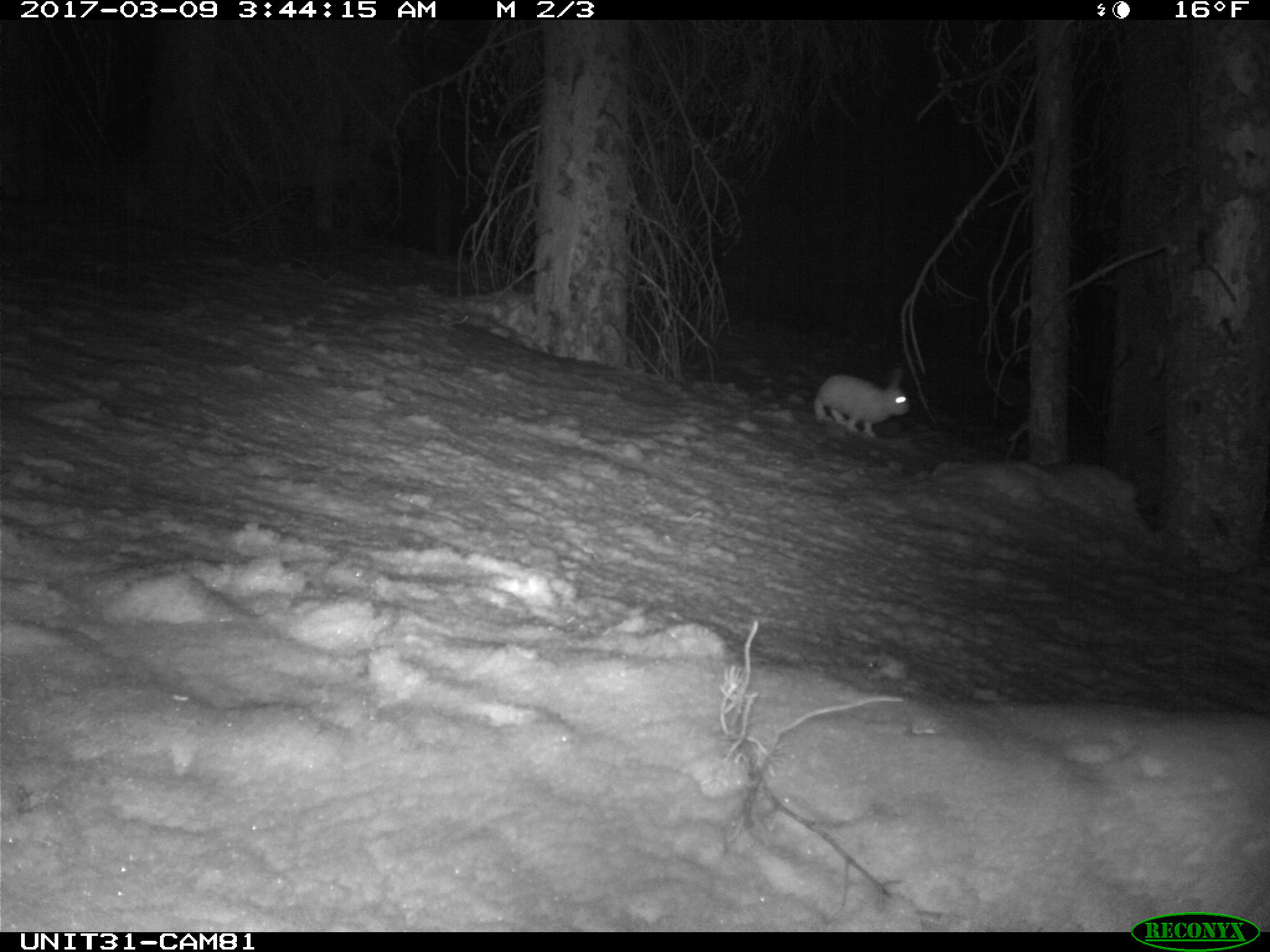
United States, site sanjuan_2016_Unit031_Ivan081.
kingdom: Animalia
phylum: Chordata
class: Mammalia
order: Lagomorpha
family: Leporidae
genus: Lepus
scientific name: Lepus americanus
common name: snowshoe hare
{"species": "Lepus americanus (snowshoe hare)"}